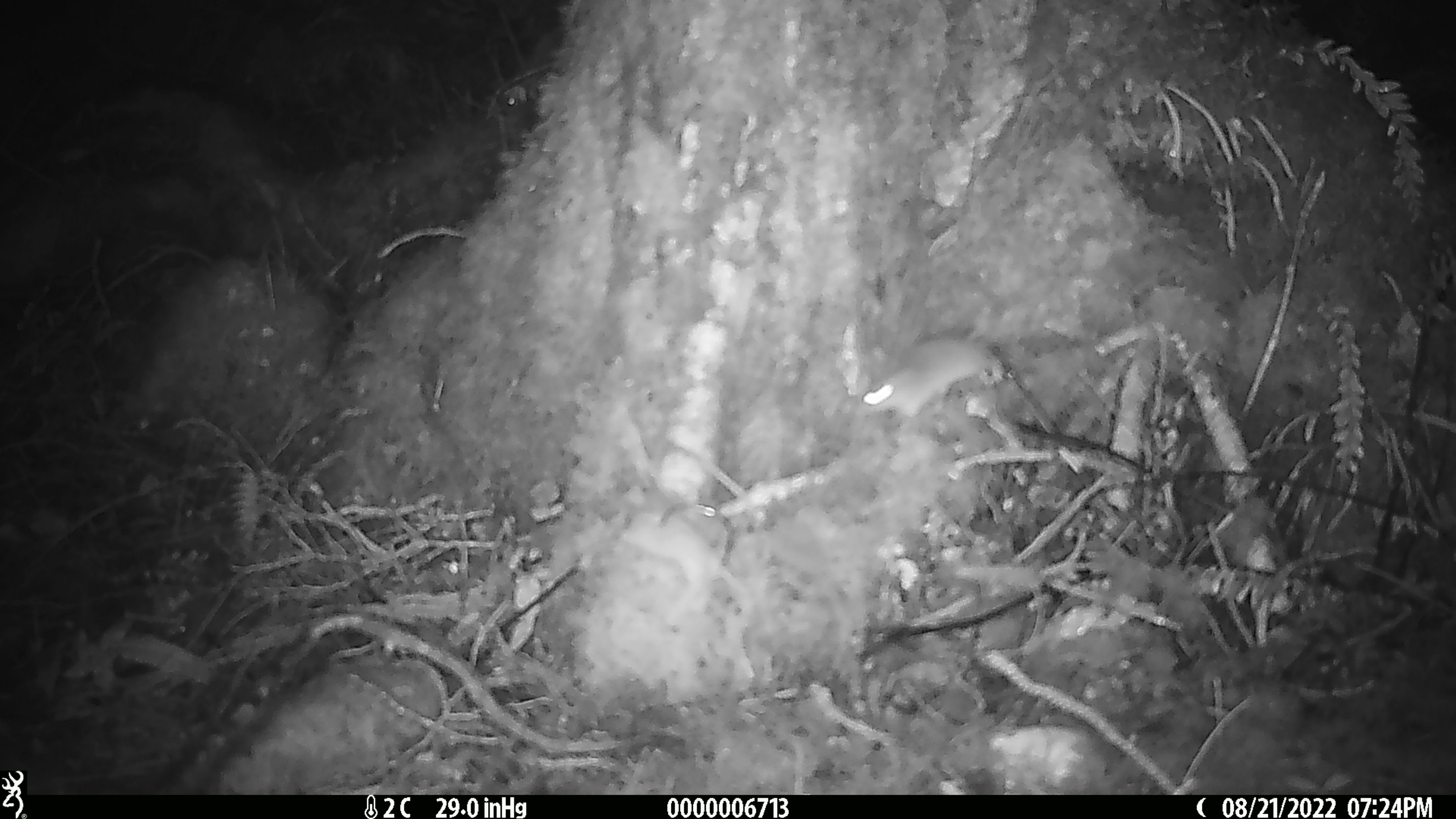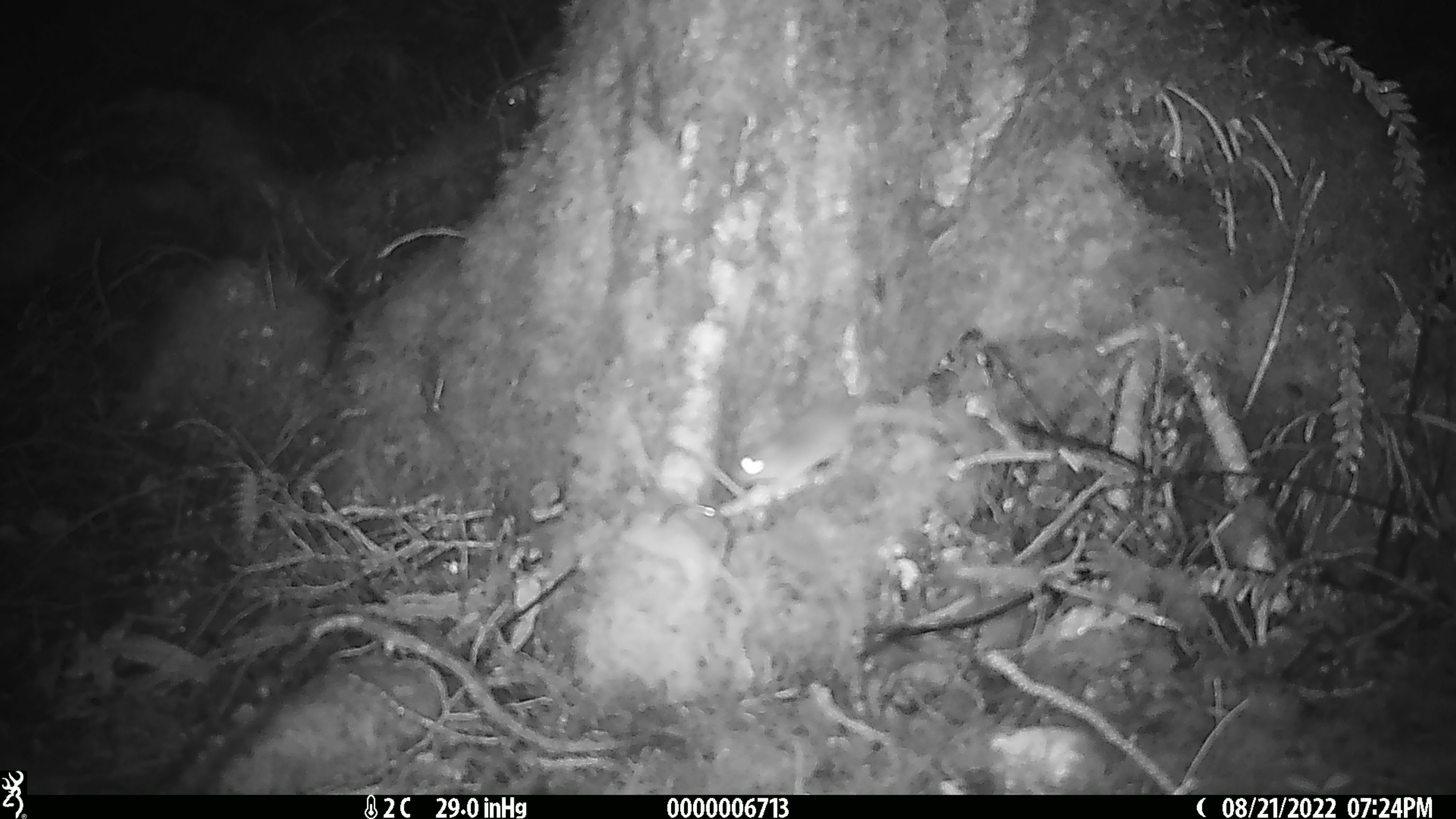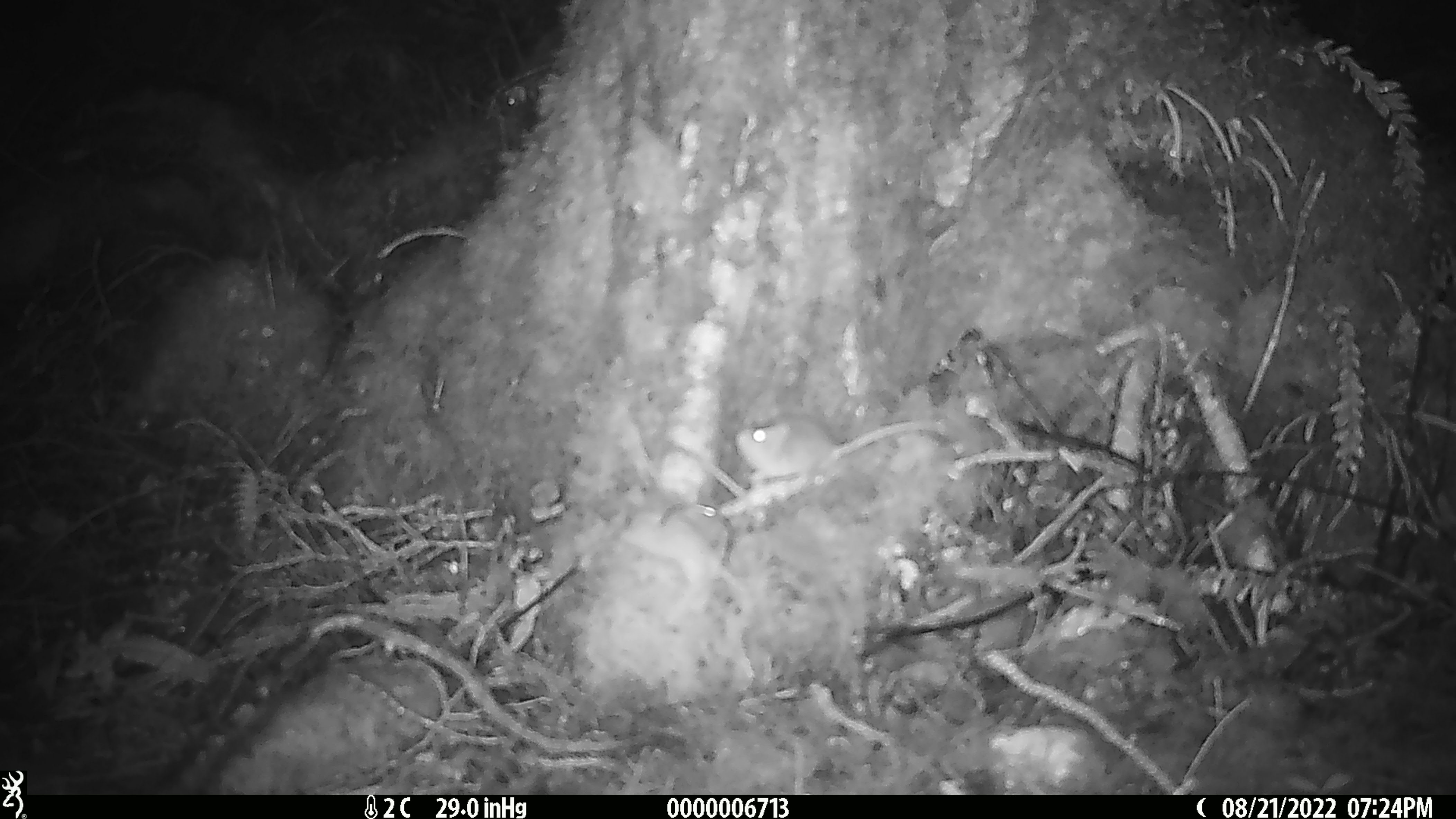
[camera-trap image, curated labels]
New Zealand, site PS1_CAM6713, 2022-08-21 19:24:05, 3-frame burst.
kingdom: Animalia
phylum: Chordata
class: Mammalia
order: Rodentia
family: Muridae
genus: Mus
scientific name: Mus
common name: mouse